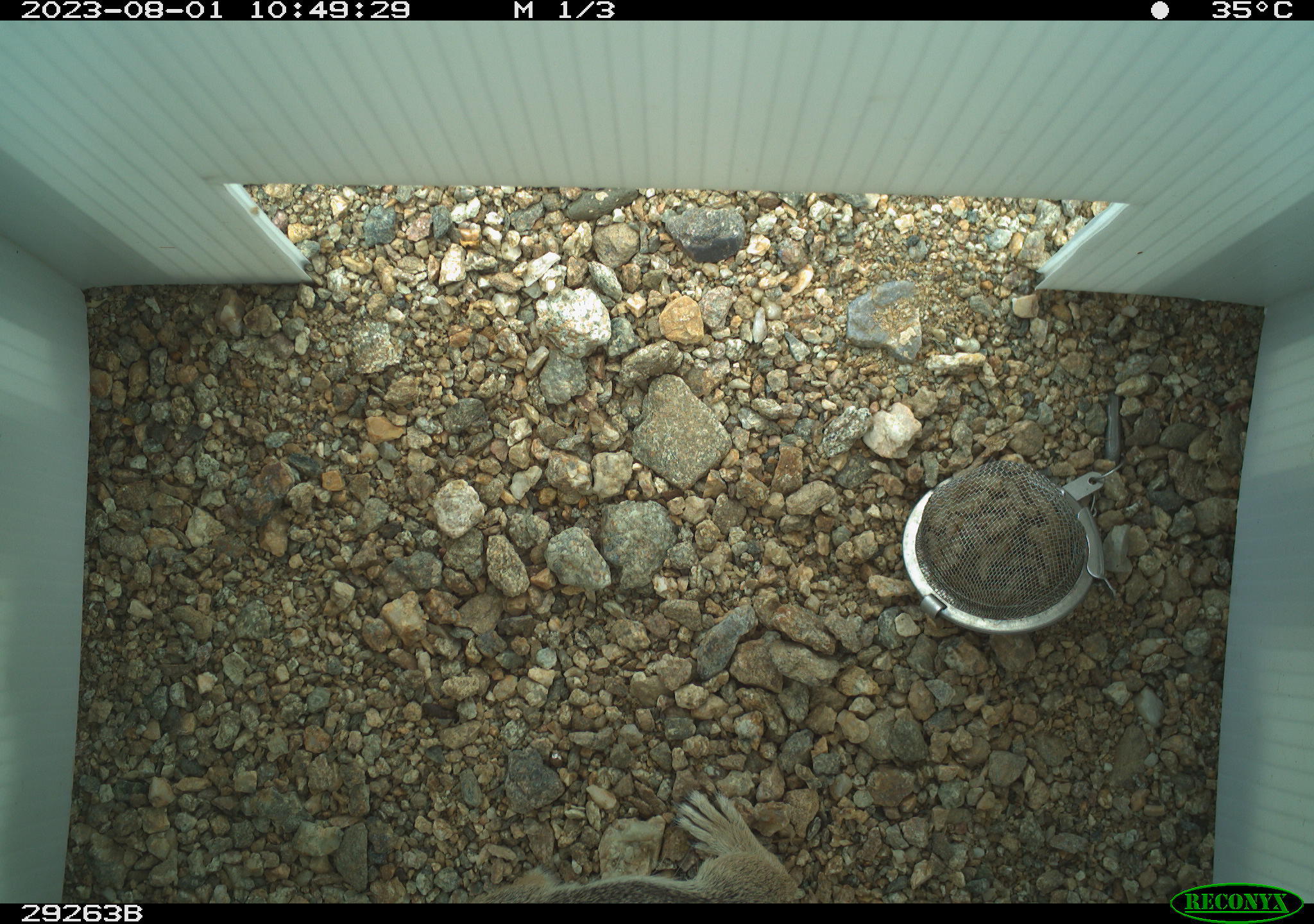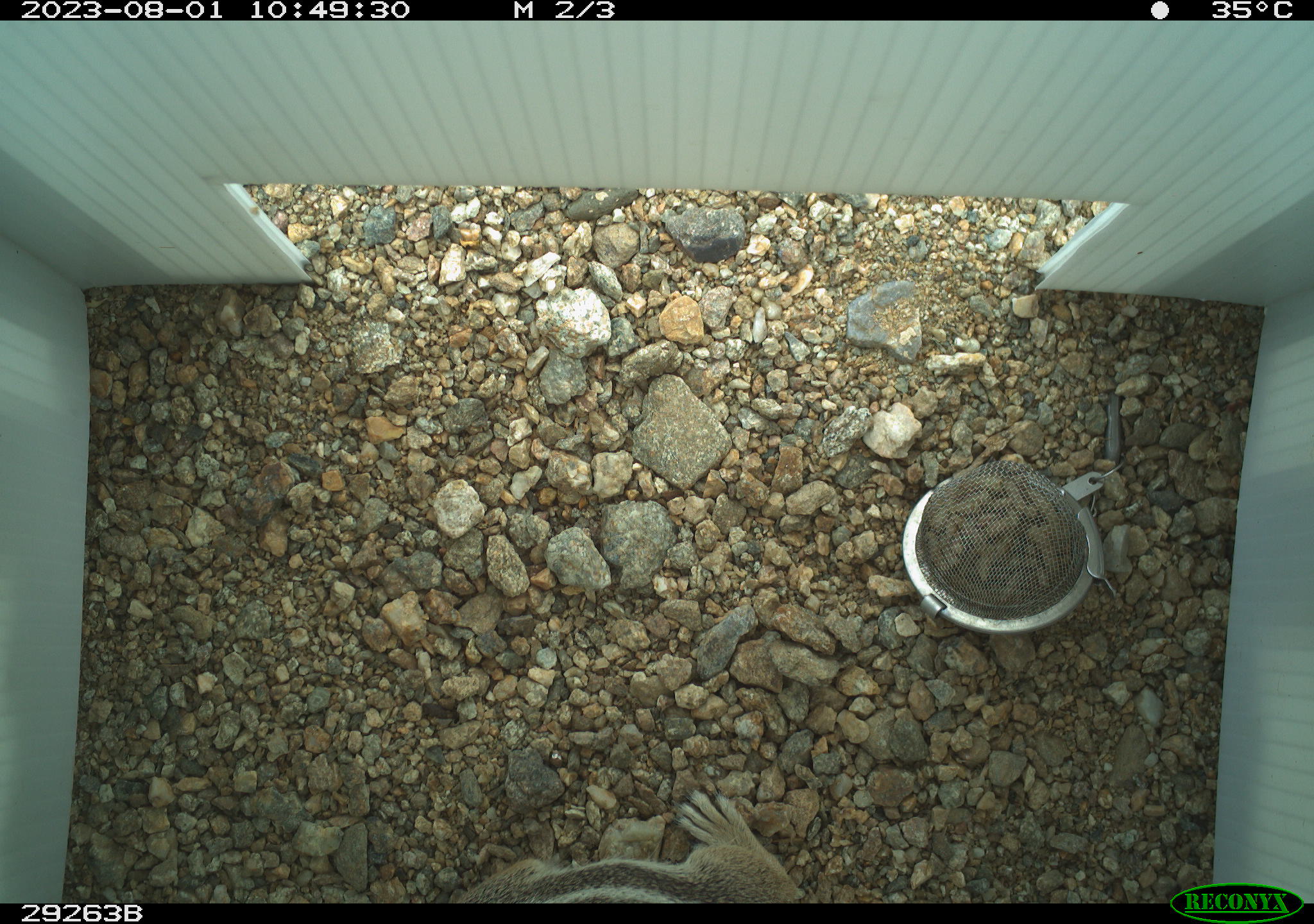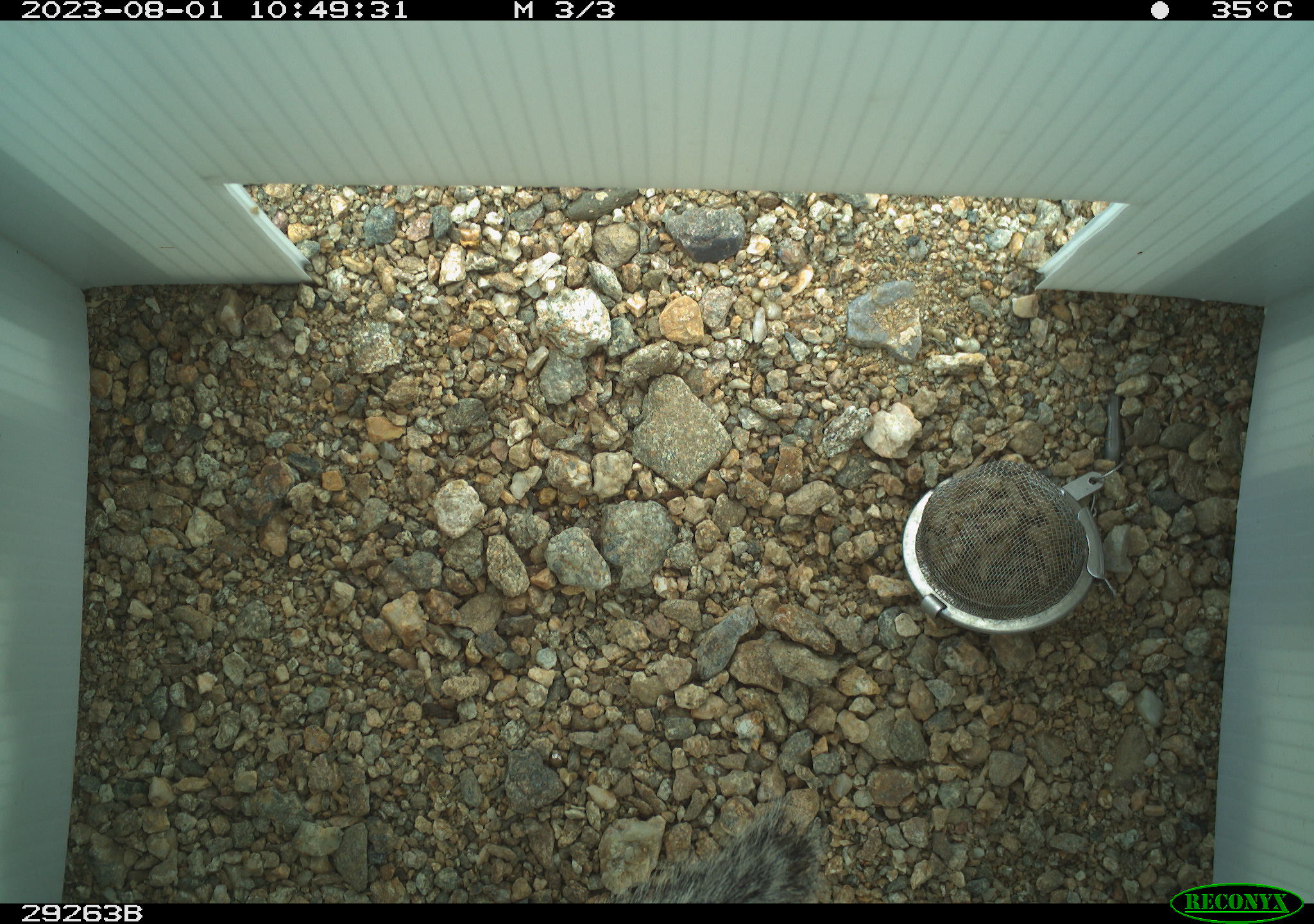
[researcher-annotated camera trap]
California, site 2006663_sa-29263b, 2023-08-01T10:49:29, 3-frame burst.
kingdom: Animalia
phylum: Chordata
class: Mammalia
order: Rodentia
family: Sciuridae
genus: Ammospermophilus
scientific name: Ammospermophilus leucurus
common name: white-tailed antelope squirrel